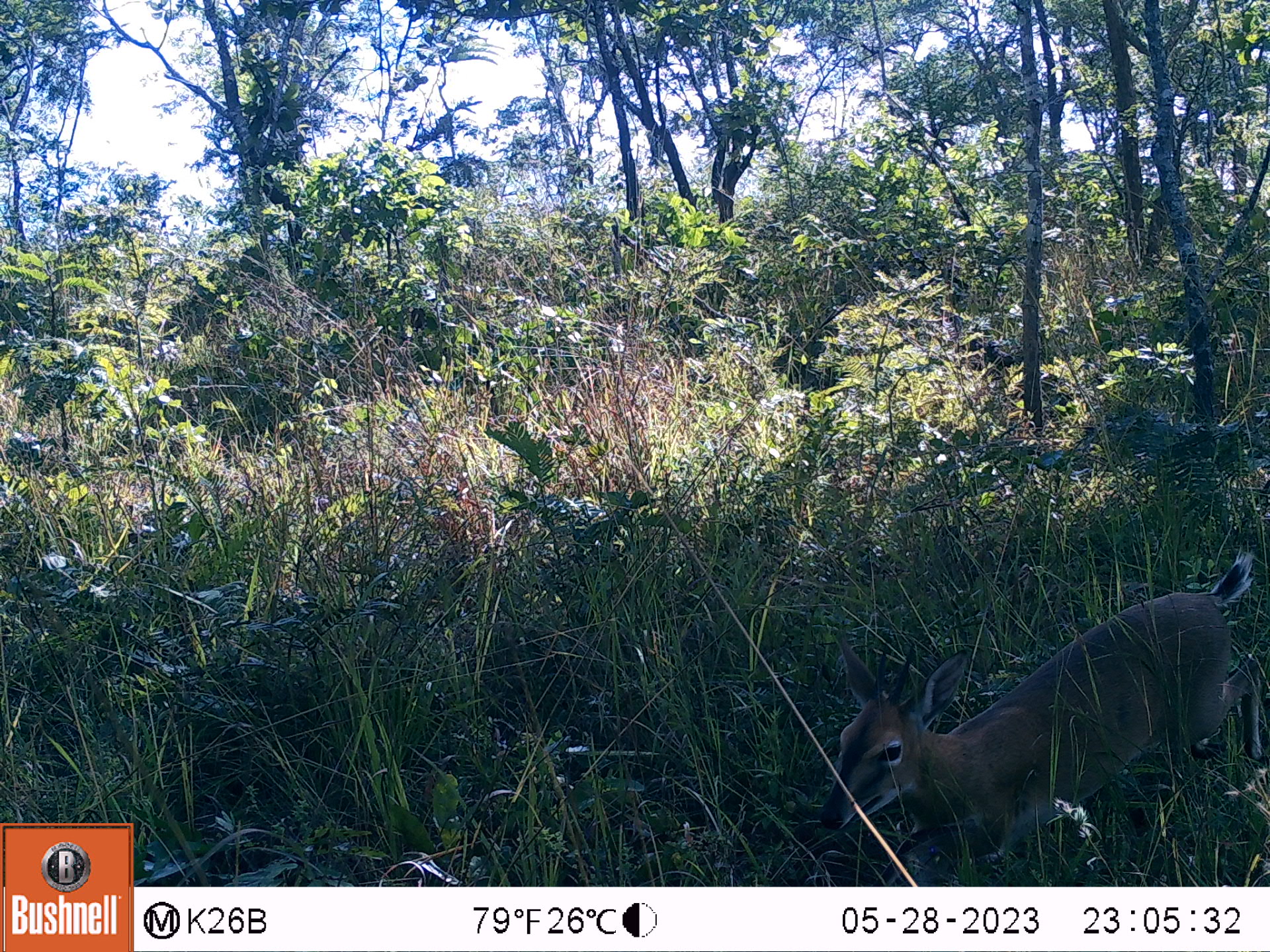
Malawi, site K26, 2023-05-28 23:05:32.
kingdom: Animalia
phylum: Chordata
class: Mammalia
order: Artiodactyla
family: Bovidae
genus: Sylvicapra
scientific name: Sylvicapra grimmia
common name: common duiker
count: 1